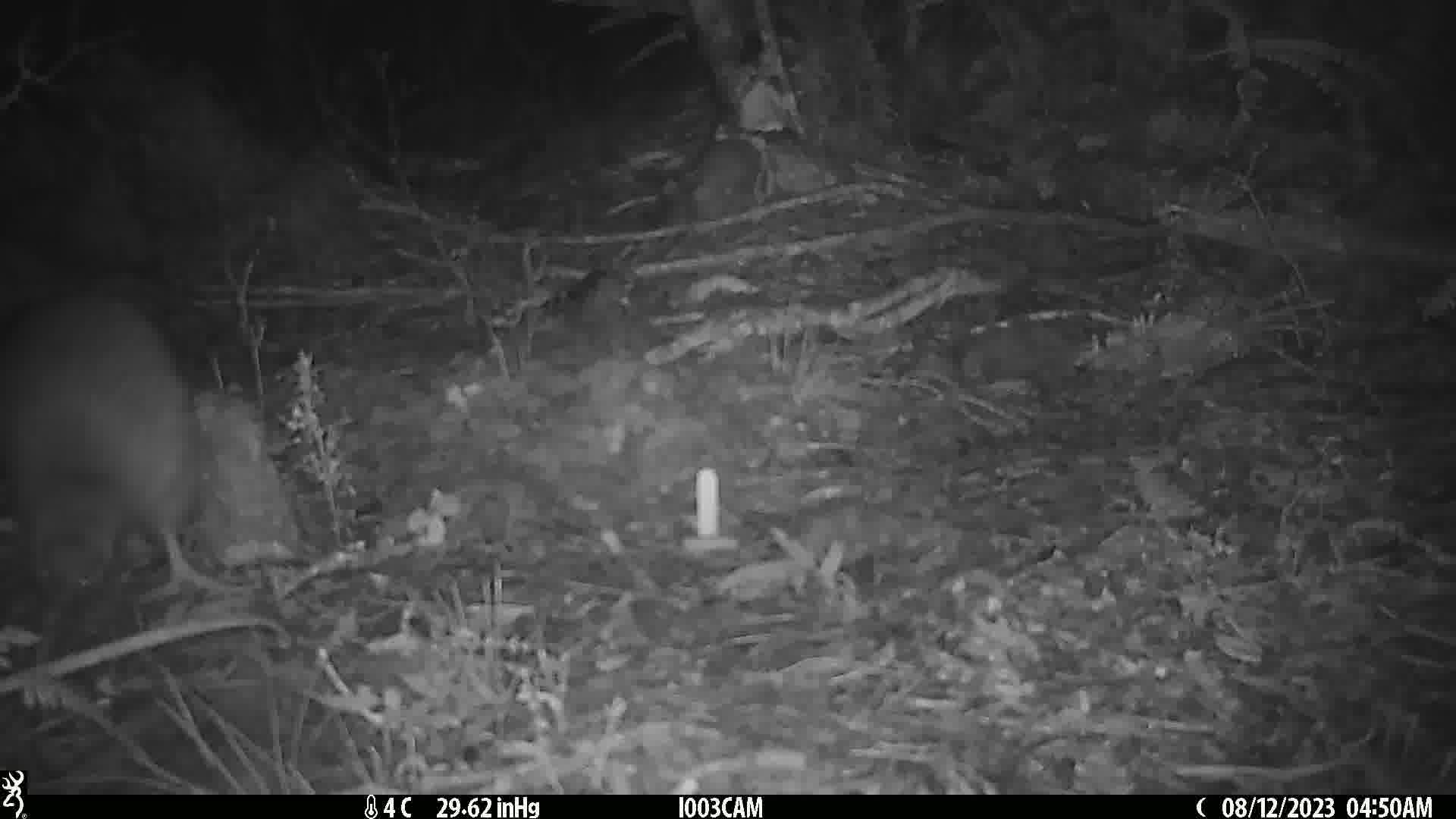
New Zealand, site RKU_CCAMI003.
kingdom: Animalia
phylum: Chordata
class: Aves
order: Apterygiformes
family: Apterygidae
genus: Apteryx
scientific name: Apteryx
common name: kiwi